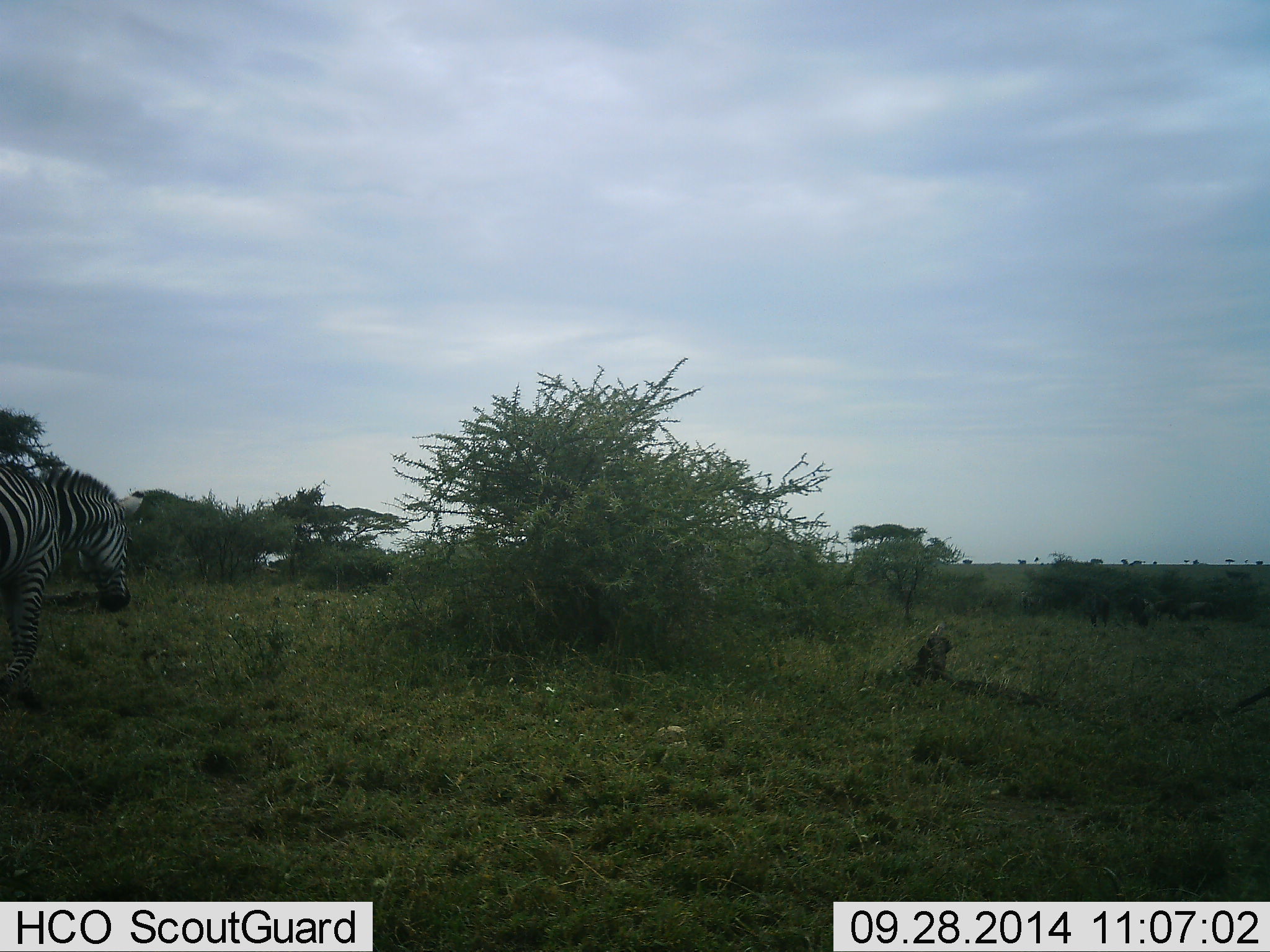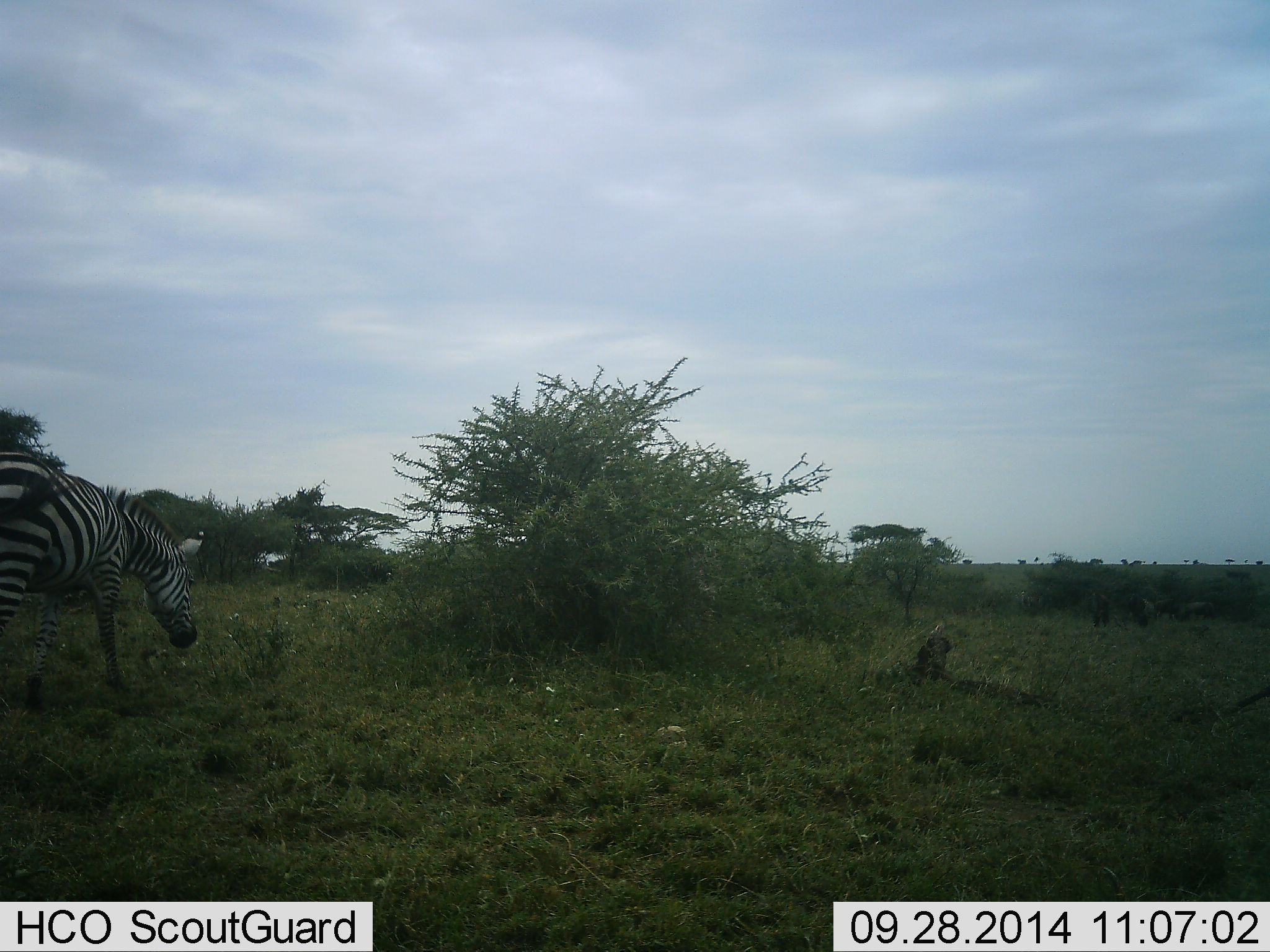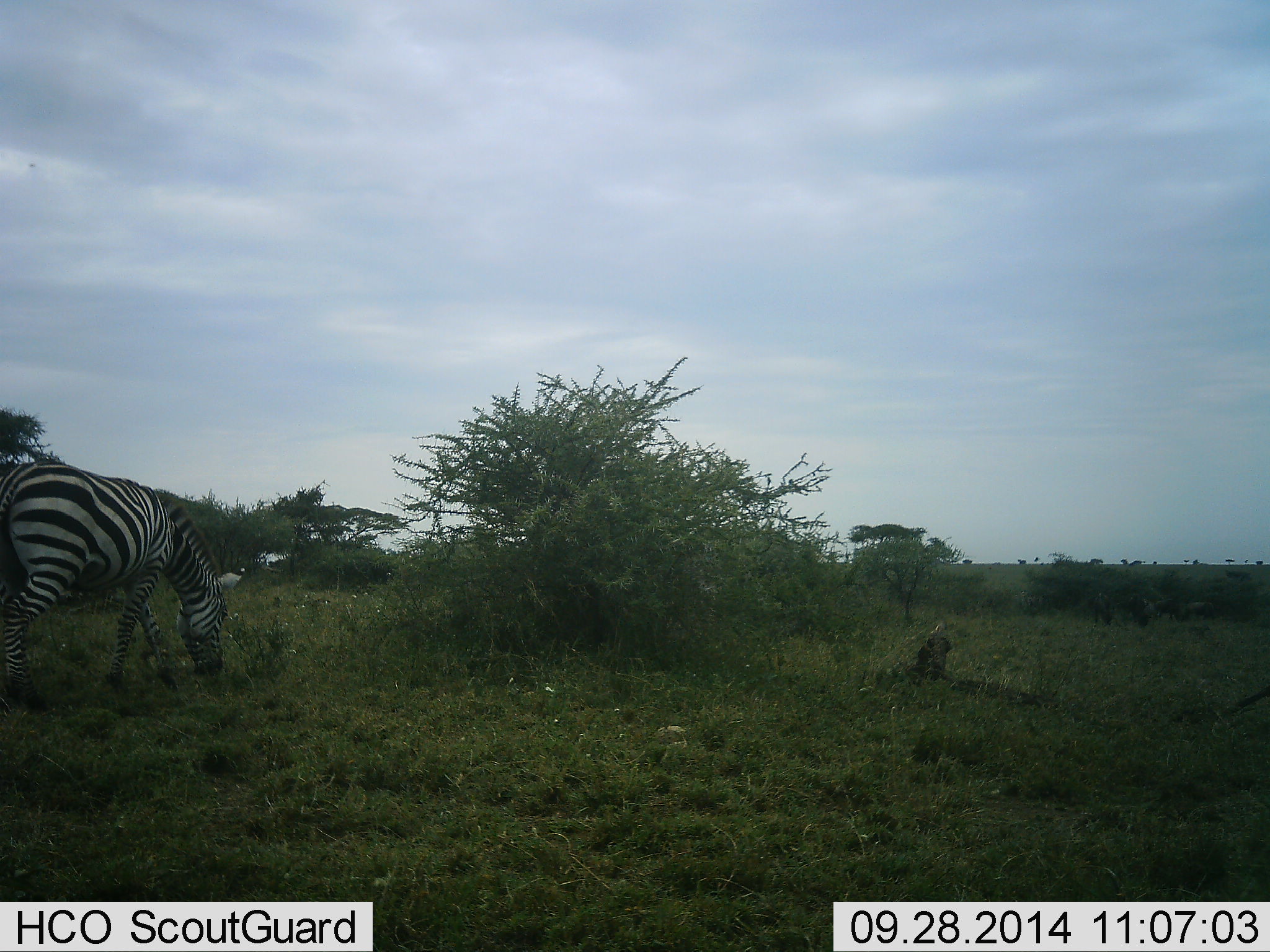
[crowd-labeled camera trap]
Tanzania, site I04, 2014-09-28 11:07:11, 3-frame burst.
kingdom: Animalia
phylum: Chordata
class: Mammalia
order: Perissodactyla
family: Equidae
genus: Equus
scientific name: Equus quagga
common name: plains zebra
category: zebra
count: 1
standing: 9%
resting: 0%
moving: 45%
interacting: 0%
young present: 0%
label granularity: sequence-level